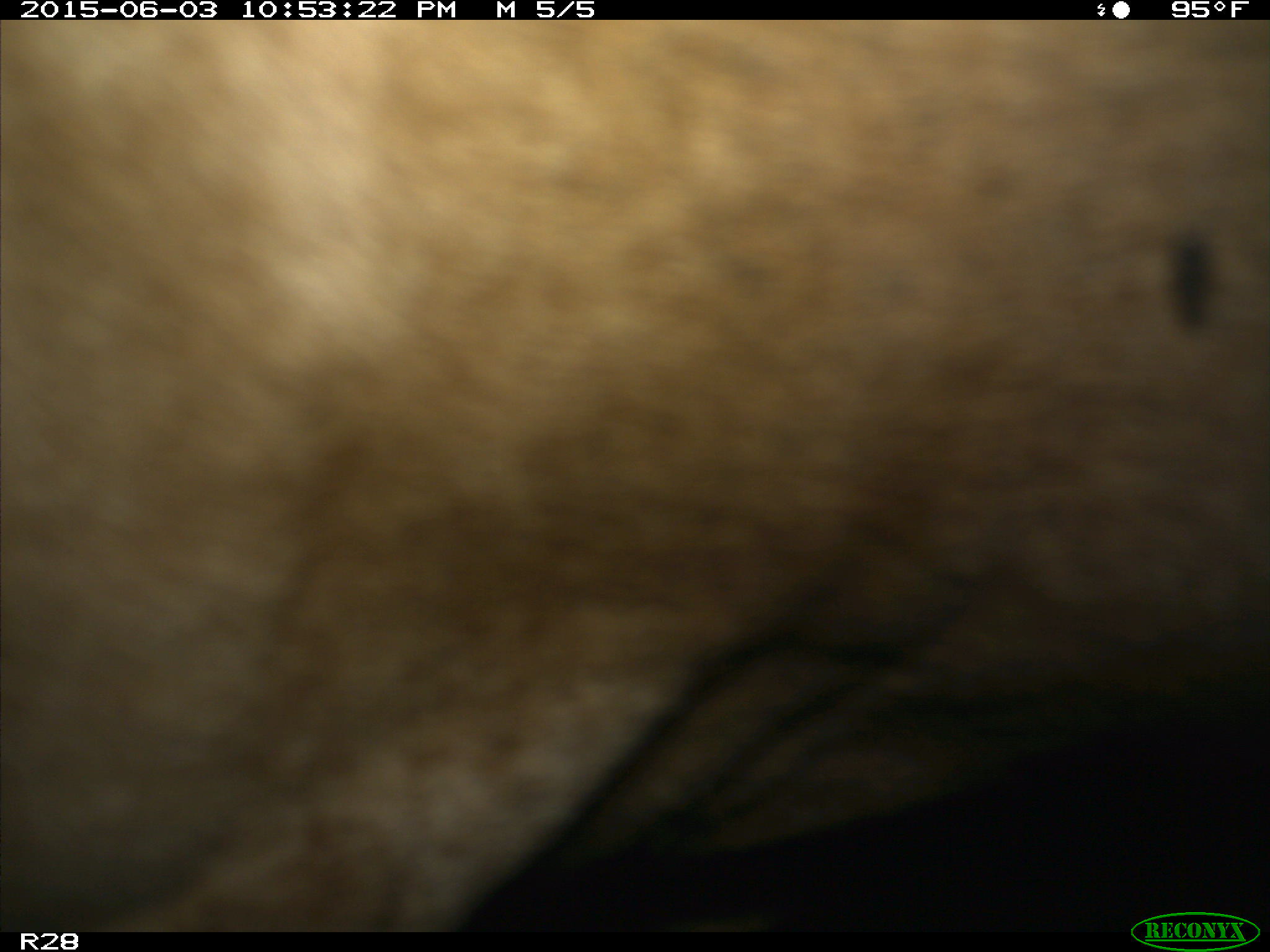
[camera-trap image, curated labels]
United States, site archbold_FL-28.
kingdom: Animalia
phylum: Chordata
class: Mammalia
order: Artiodactyla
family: Bovidae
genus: Bos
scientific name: Bos taurus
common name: domestic cow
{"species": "Bos taurus (domestic cow)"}